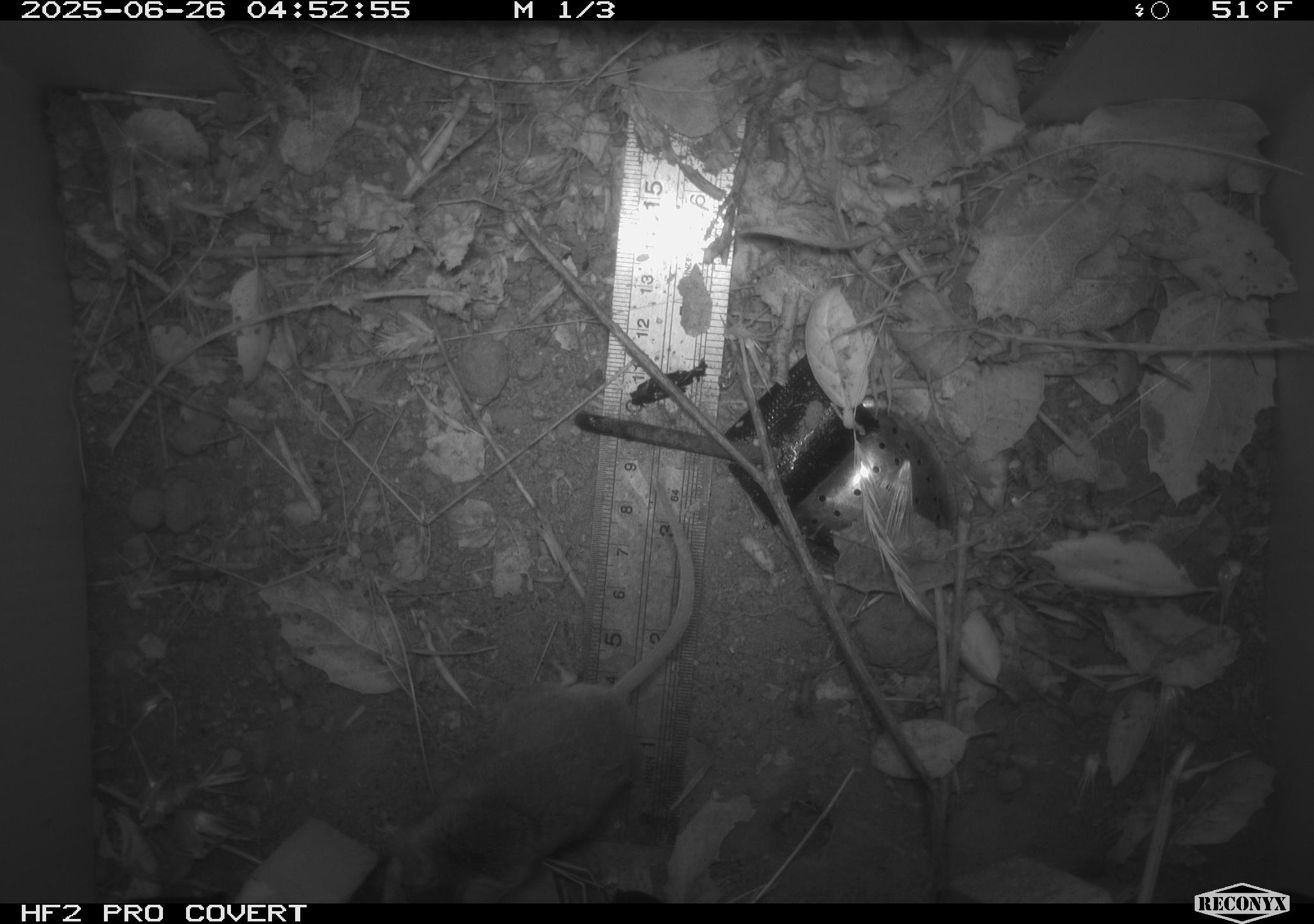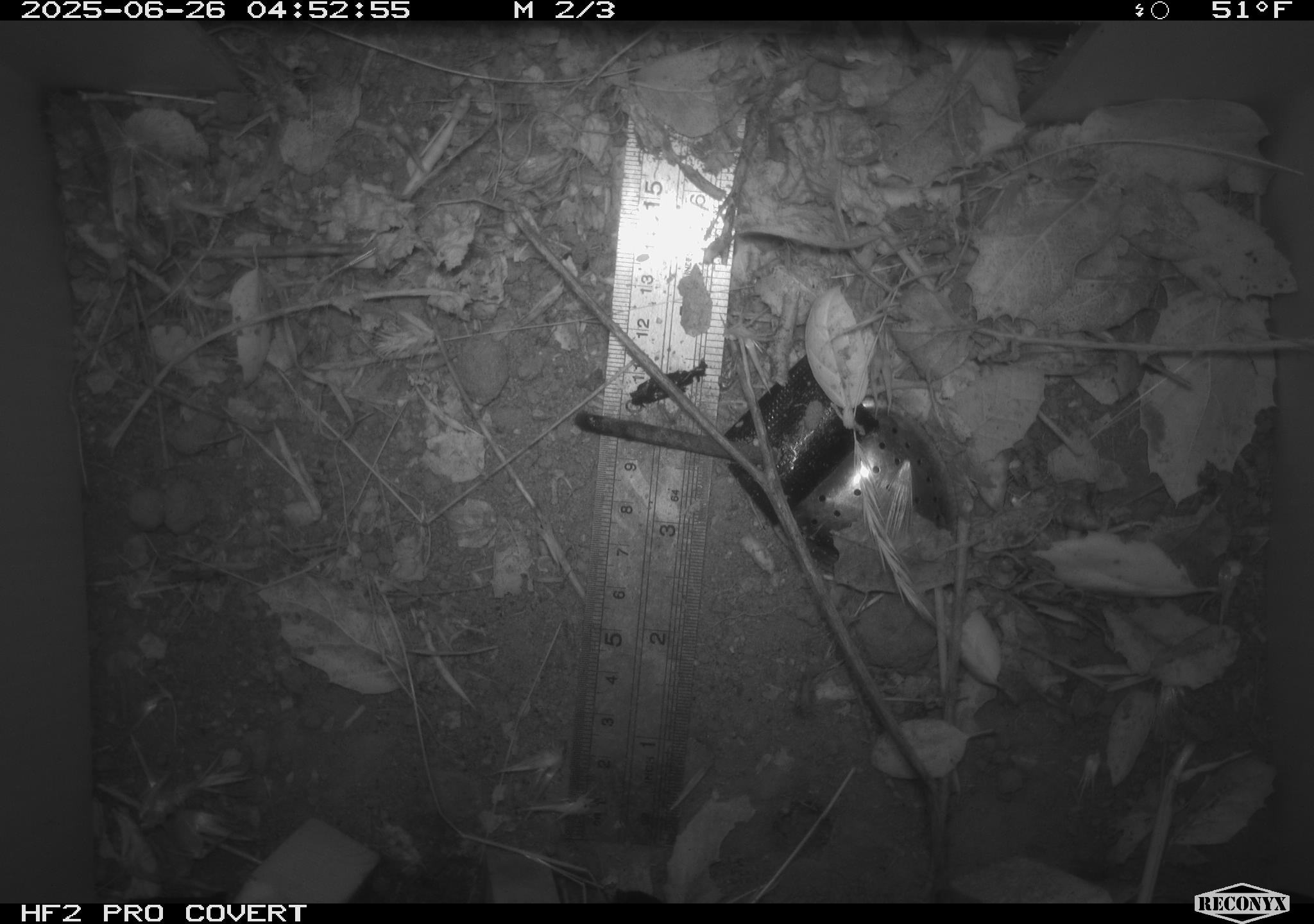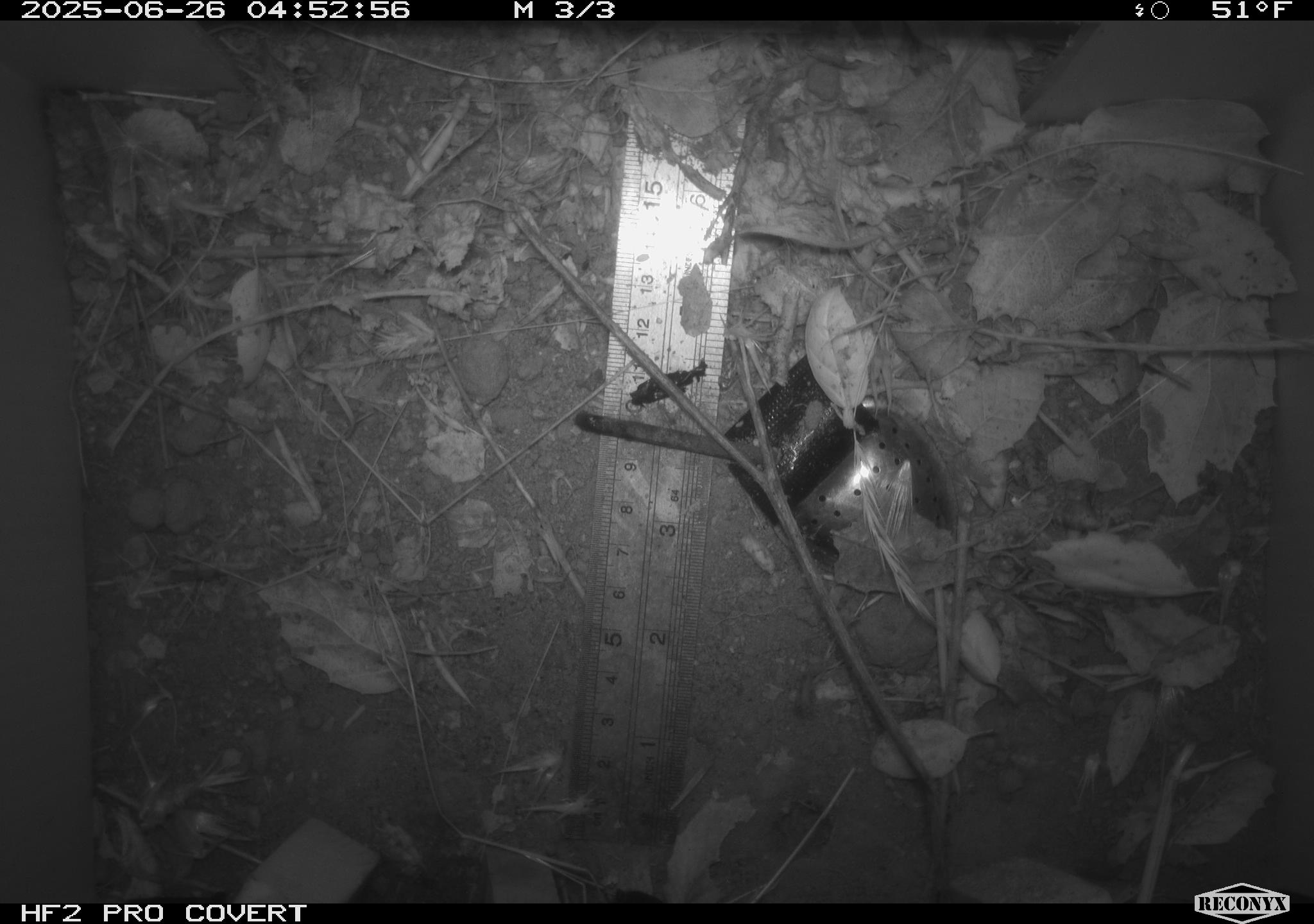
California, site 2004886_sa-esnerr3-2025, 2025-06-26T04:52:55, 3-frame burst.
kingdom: Animalia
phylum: Chordata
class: Mammalia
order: Rodentia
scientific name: Rodentia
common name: rodent